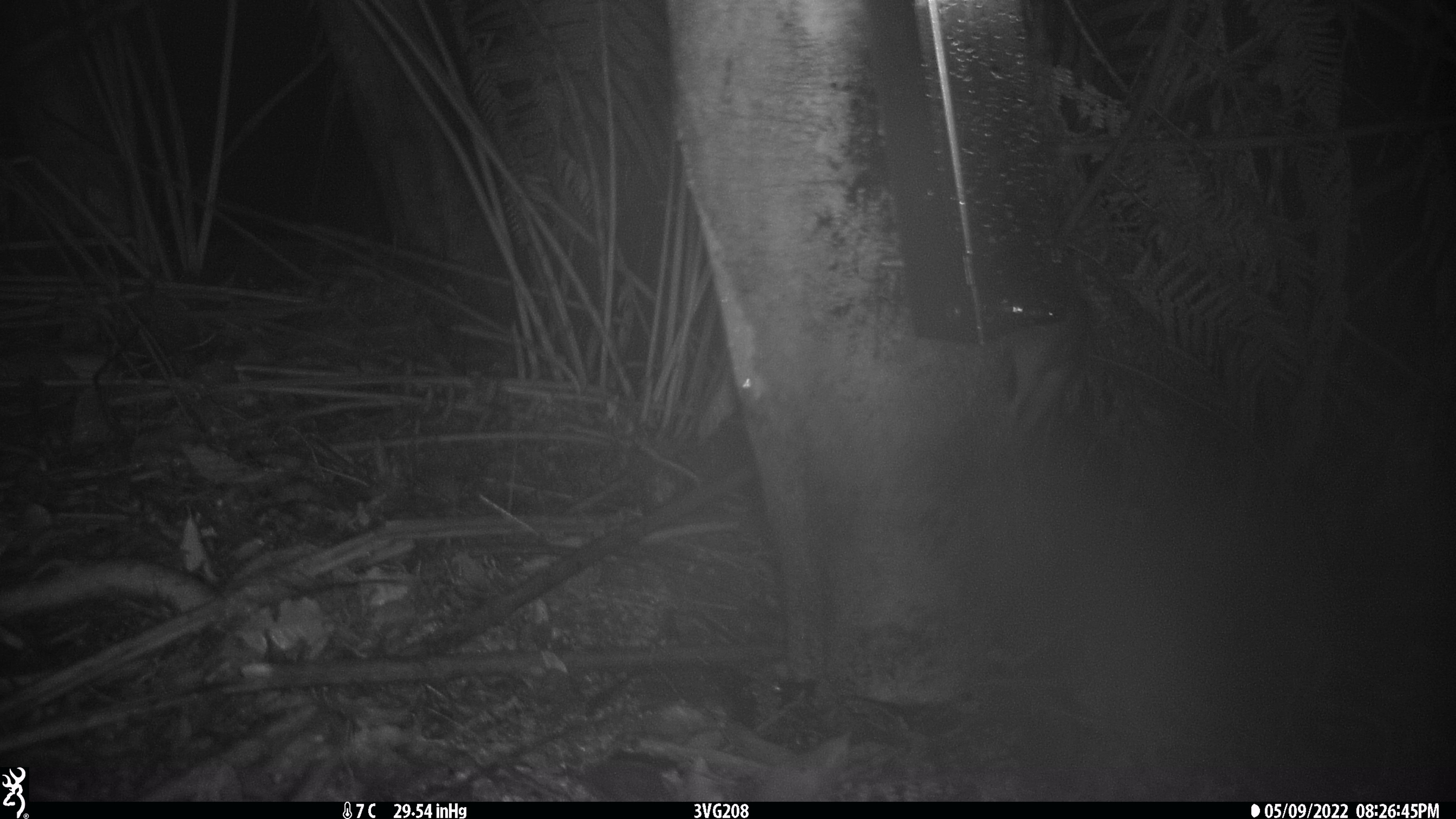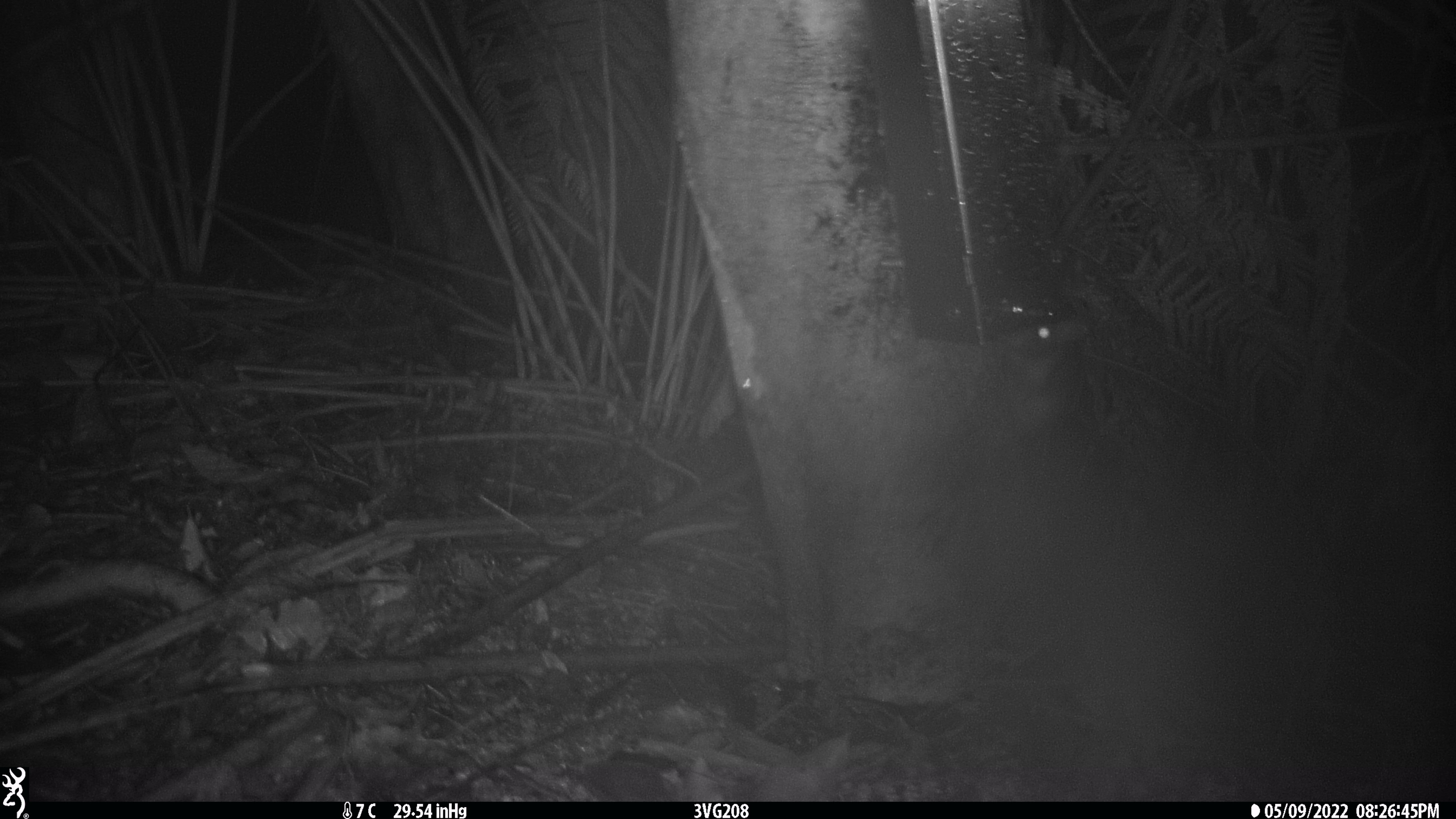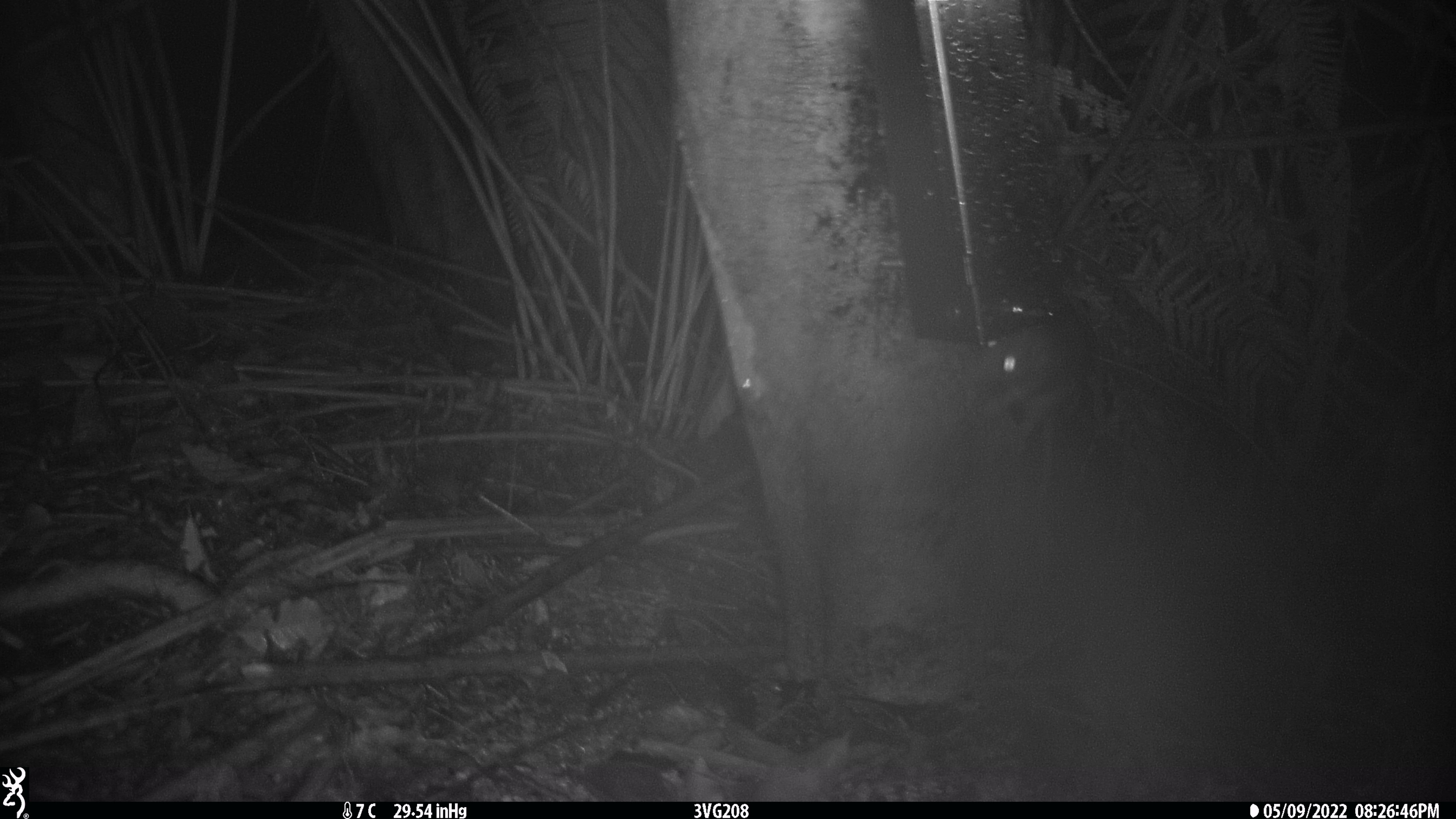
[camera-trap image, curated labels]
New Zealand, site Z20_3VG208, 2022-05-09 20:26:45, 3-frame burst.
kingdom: Animalia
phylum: Chordata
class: Mammalia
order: Rodentia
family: Muridae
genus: Rattus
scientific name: Rattus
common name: rat